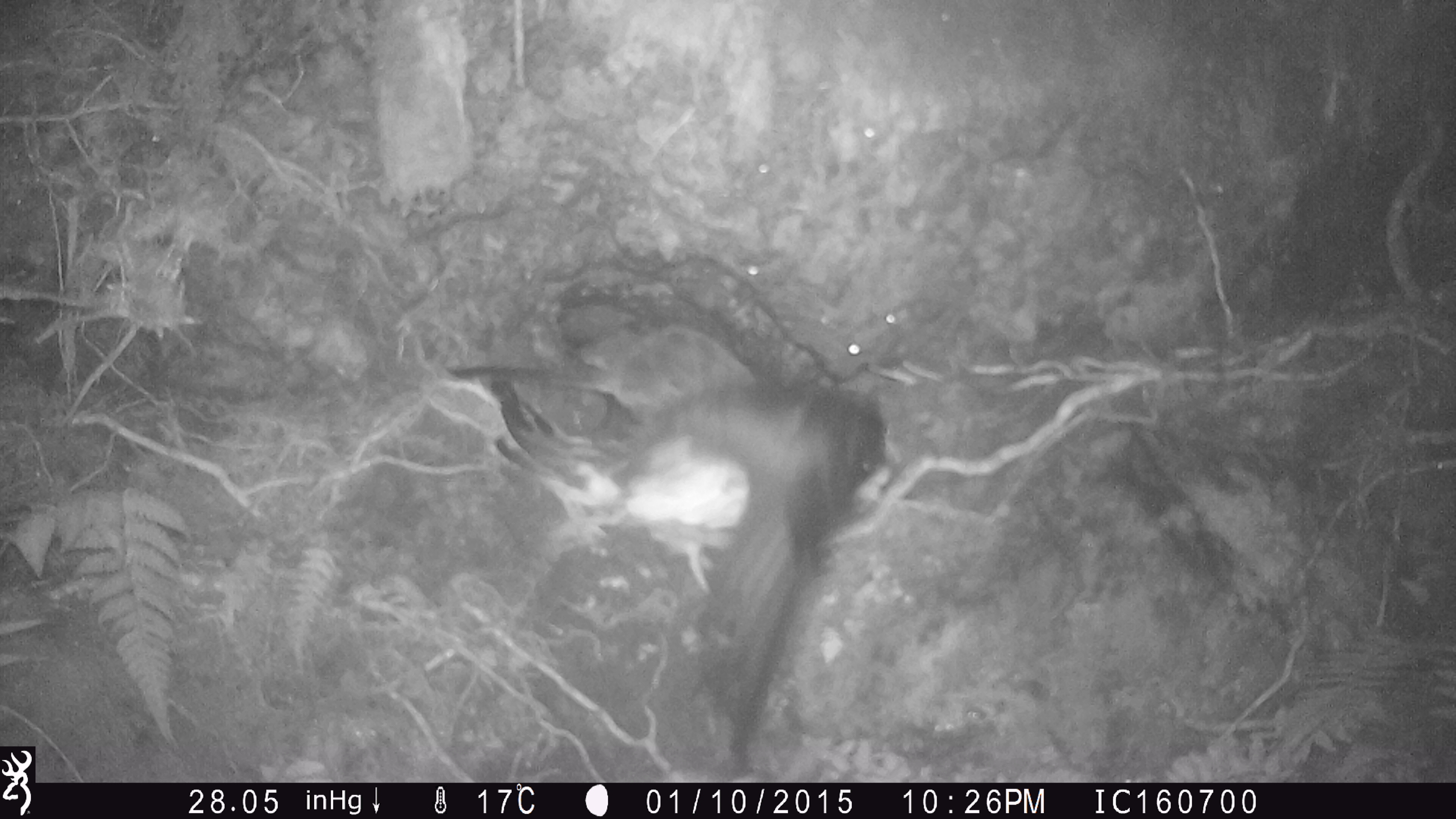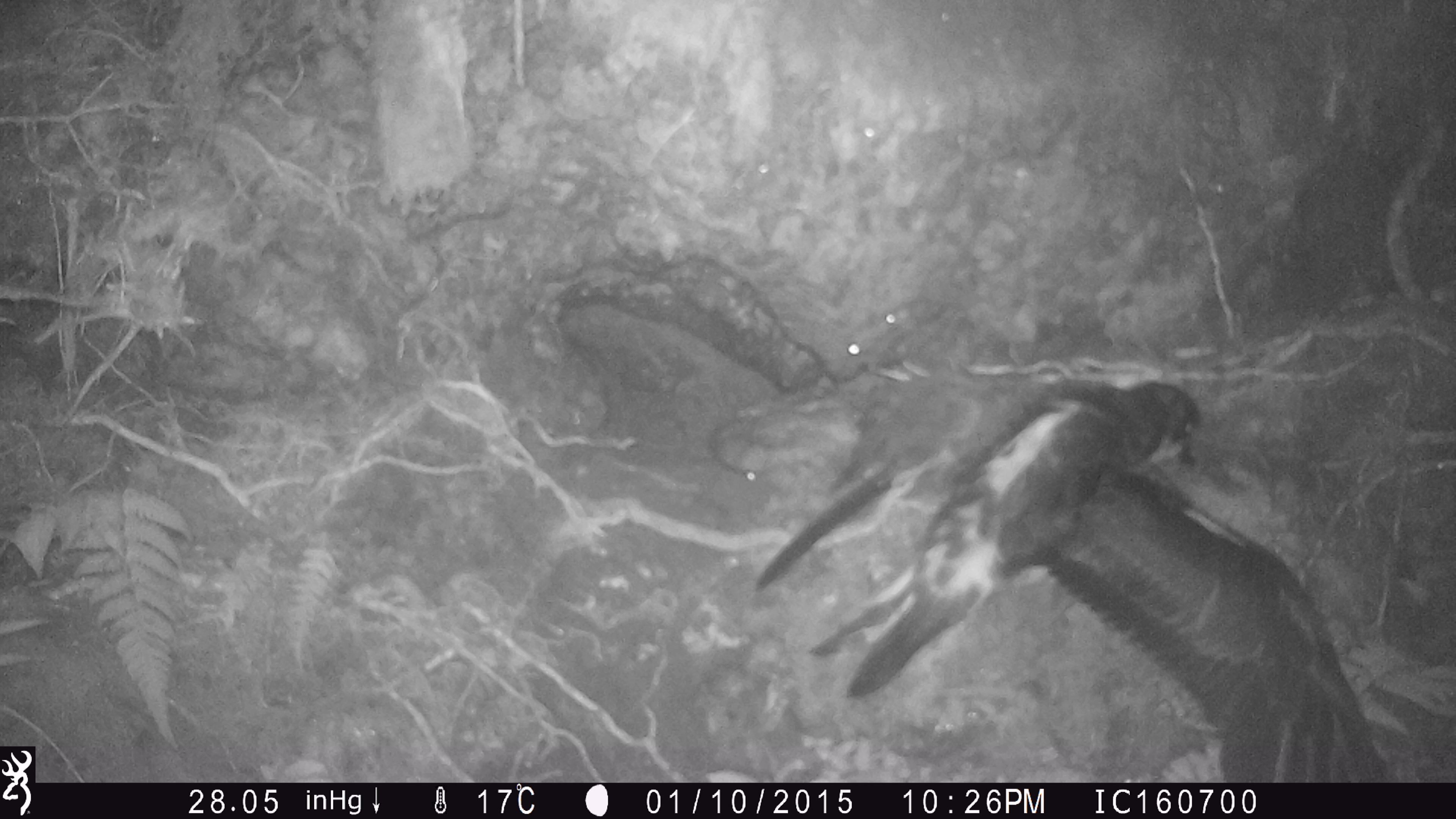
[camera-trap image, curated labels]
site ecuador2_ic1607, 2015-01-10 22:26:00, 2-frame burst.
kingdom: Animalia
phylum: Chordata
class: Aves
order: Procellariiformes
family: Procellariidae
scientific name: Procellariidae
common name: petrel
Petrel (Procellariidae).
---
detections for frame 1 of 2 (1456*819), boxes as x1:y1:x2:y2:
petrel: 439:315:910:769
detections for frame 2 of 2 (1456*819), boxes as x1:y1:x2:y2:
petrel: 715:356:1388:780